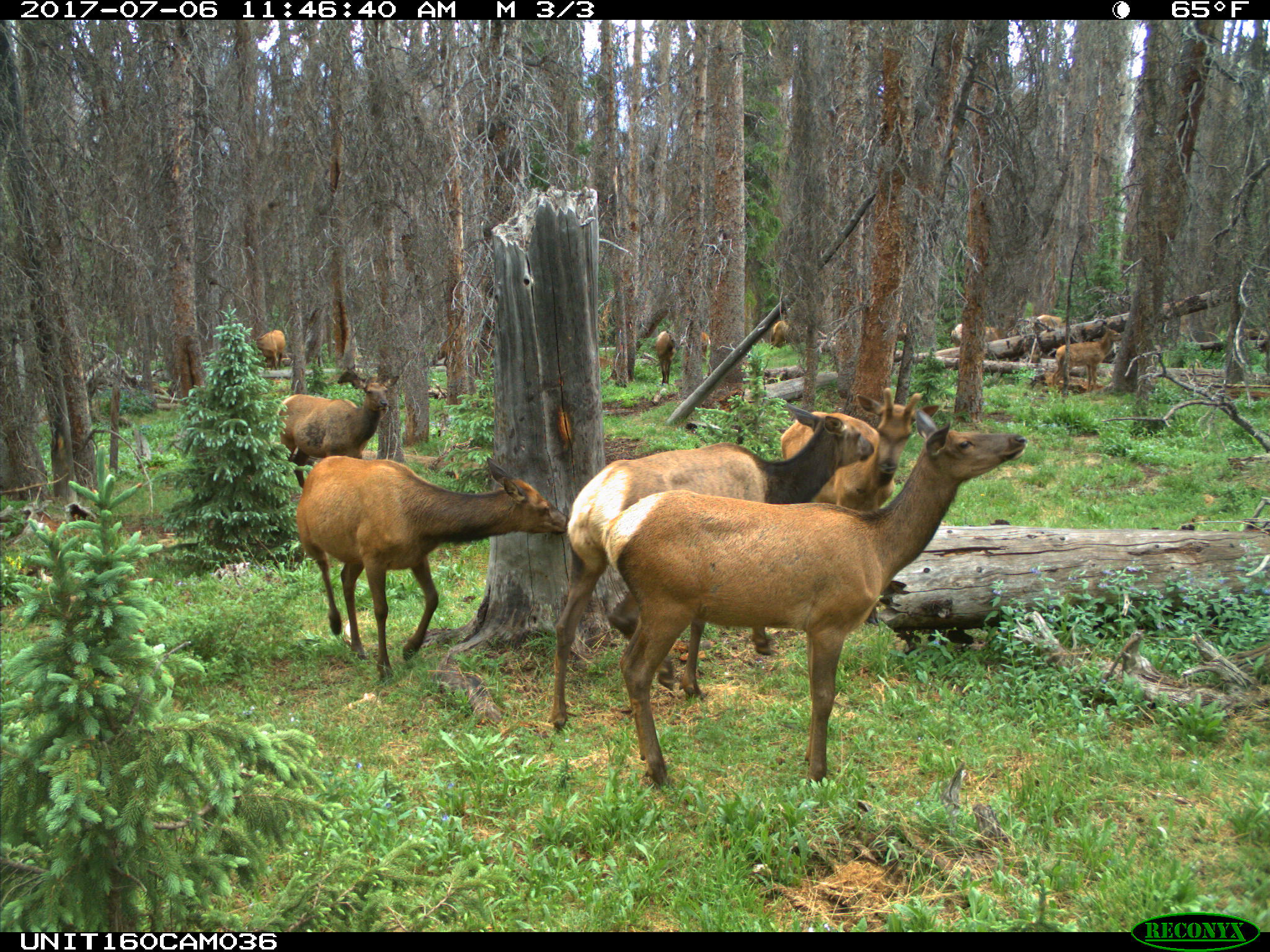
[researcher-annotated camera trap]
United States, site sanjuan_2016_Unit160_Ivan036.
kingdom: Animalia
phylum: Chordata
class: Mammalia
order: Artiodactyla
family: Cervidae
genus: Cervus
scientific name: Cervus elaphus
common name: red deer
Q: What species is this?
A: Cervus elaphus (red deer).